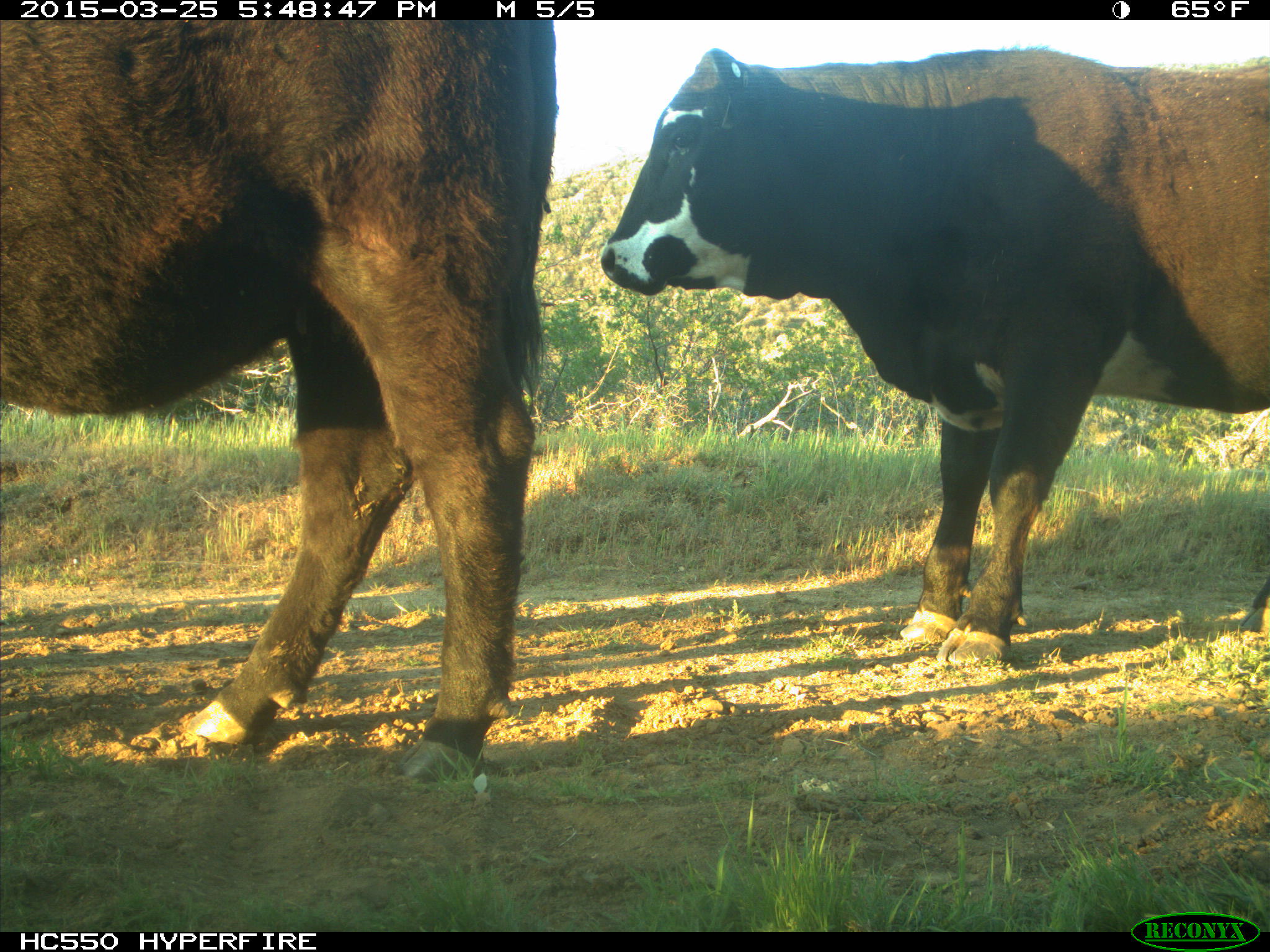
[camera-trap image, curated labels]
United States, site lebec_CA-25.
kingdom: Animalia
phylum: Chordata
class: Mammalia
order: Artiodactyla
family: Bovidae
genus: Bos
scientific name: Bos taurus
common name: domestic cow